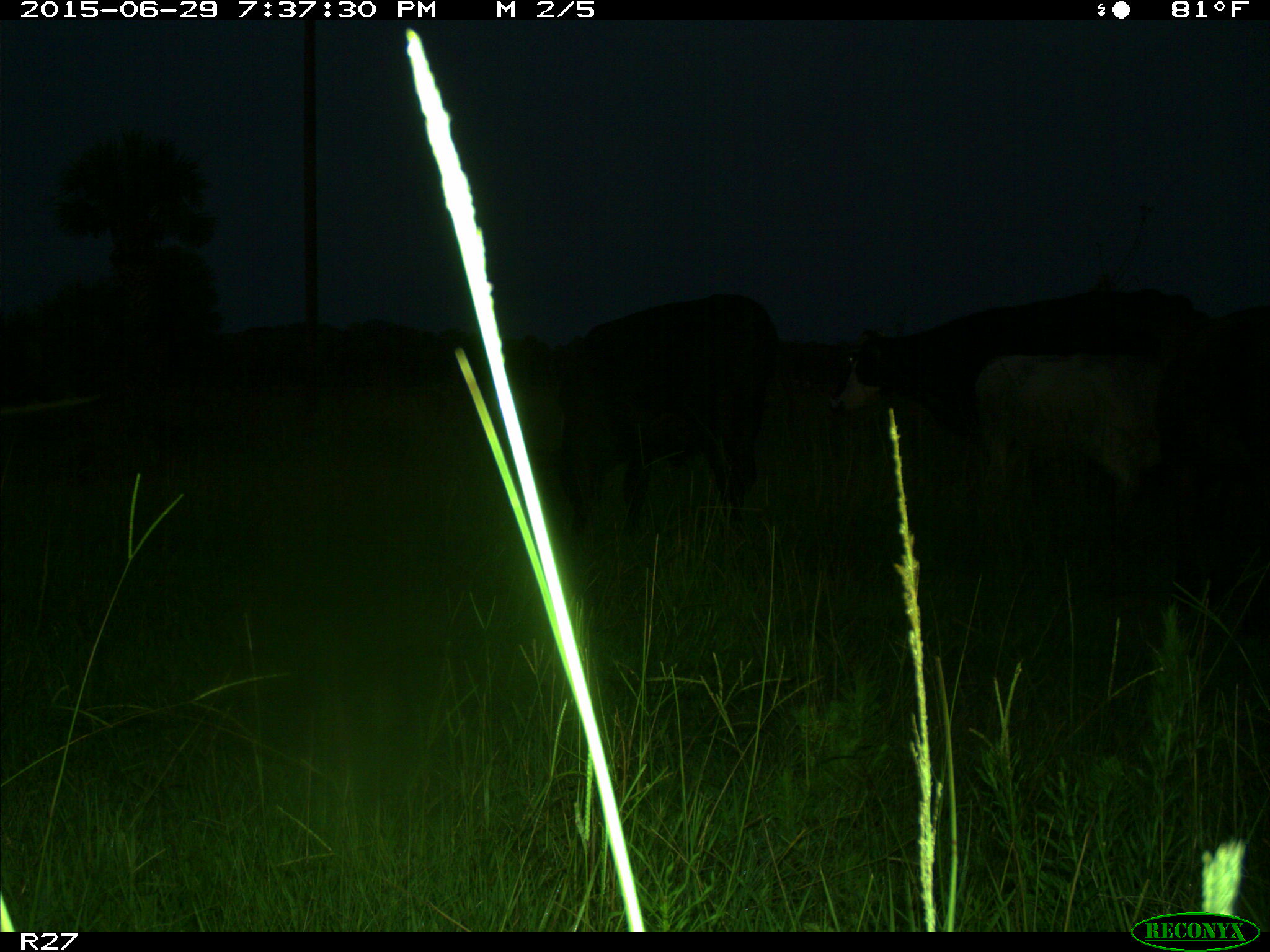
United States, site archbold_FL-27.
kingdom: Animalia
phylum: Chordata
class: Mammalia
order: Artiodactyla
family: Bovidae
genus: Bos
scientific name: Bos taurus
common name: domestic cow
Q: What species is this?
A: Bos taurus (domestic cow).